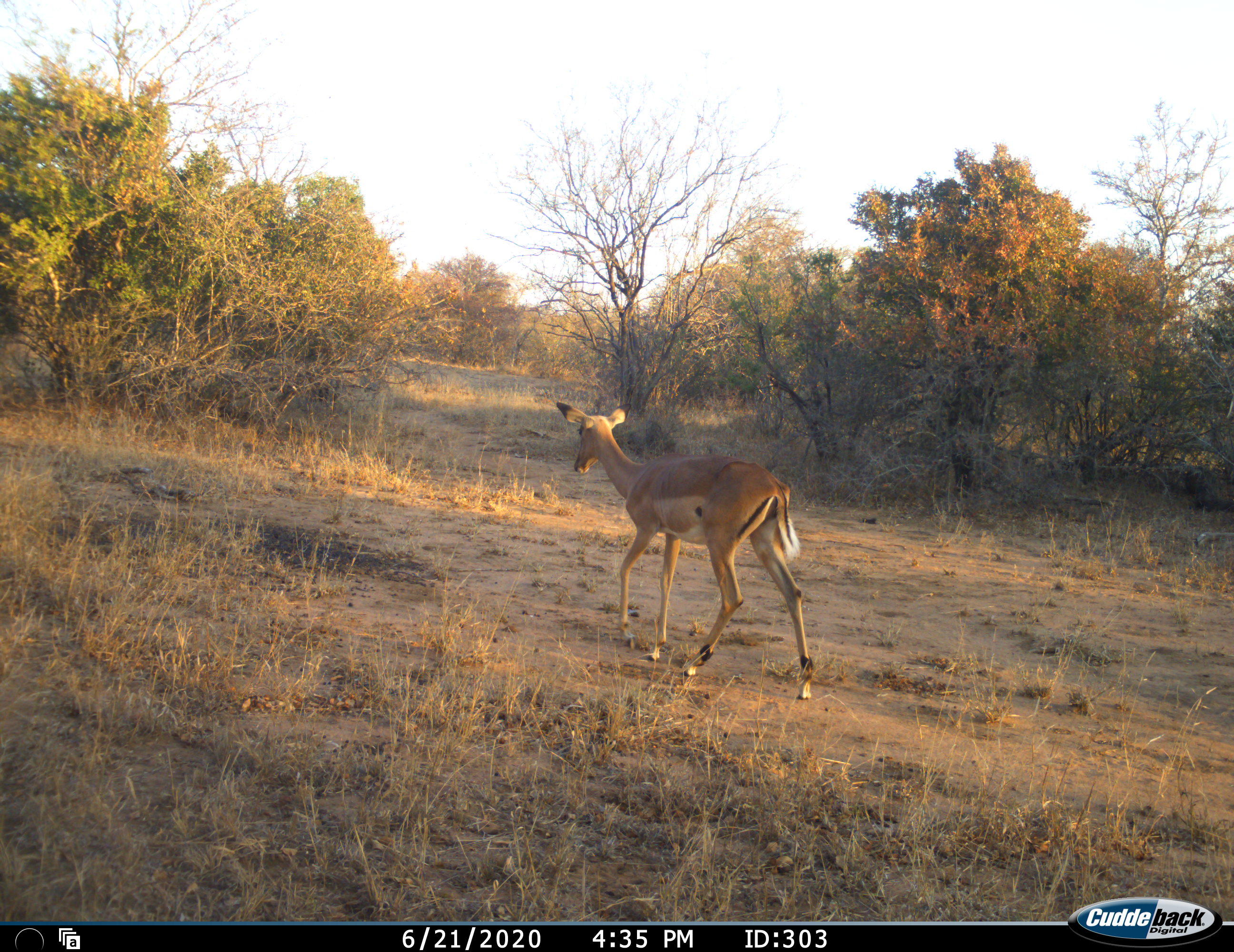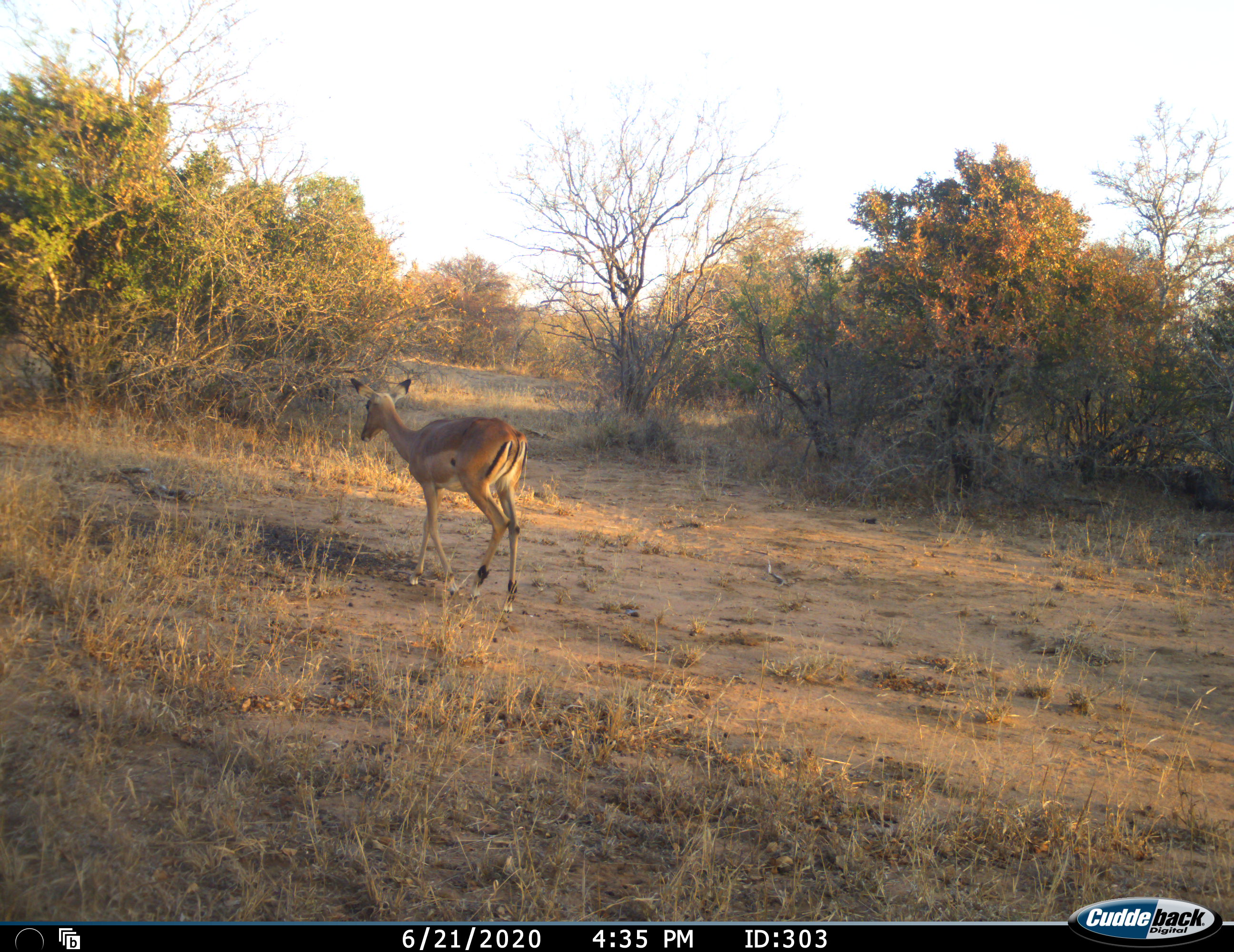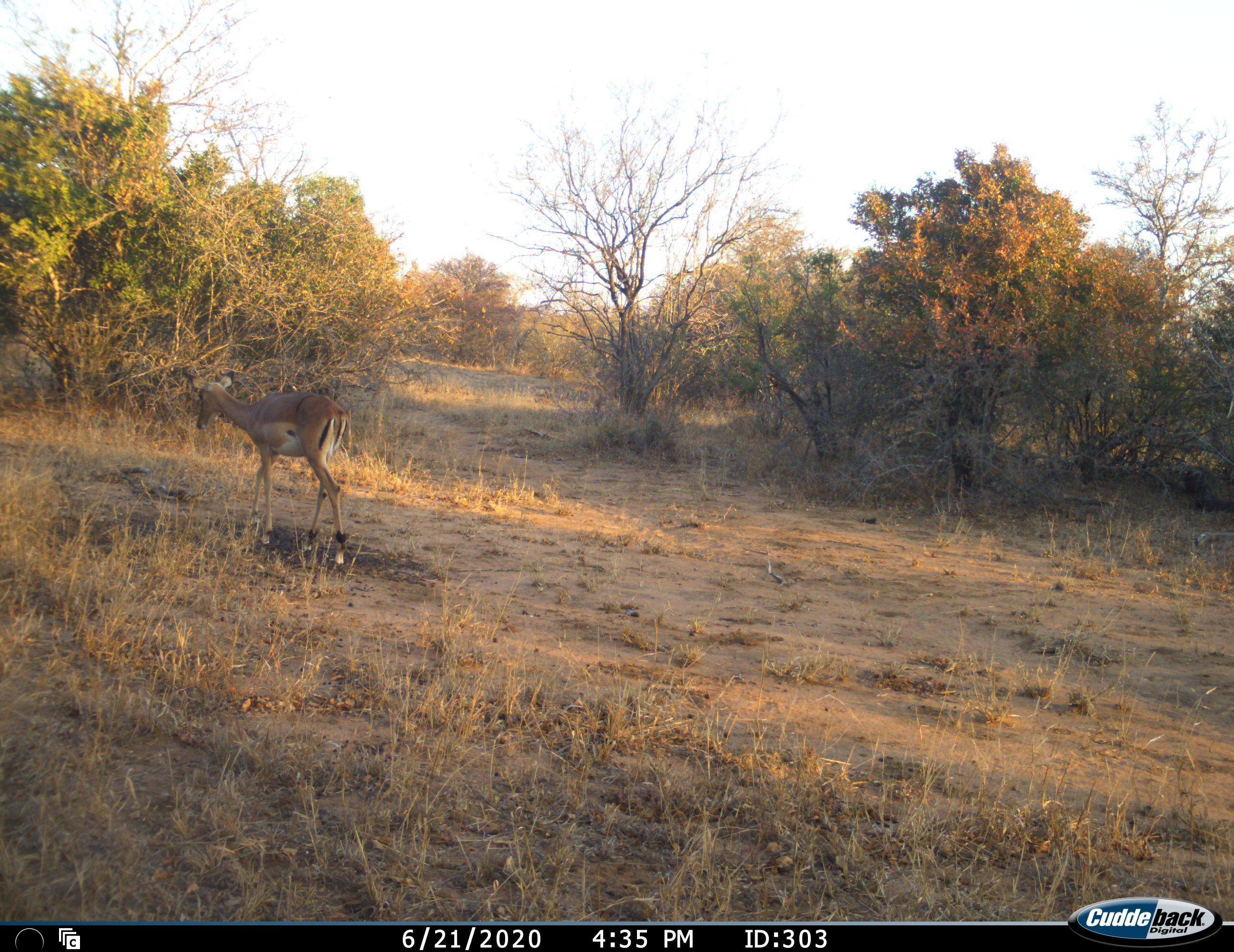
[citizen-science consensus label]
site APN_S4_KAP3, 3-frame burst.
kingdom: Animalia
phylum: Chordata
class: Mammalia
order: Artiodactyla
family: Bovidae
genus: Aepyceros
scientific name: Aepyceros melampus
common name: impala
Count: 1.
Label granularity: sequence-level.